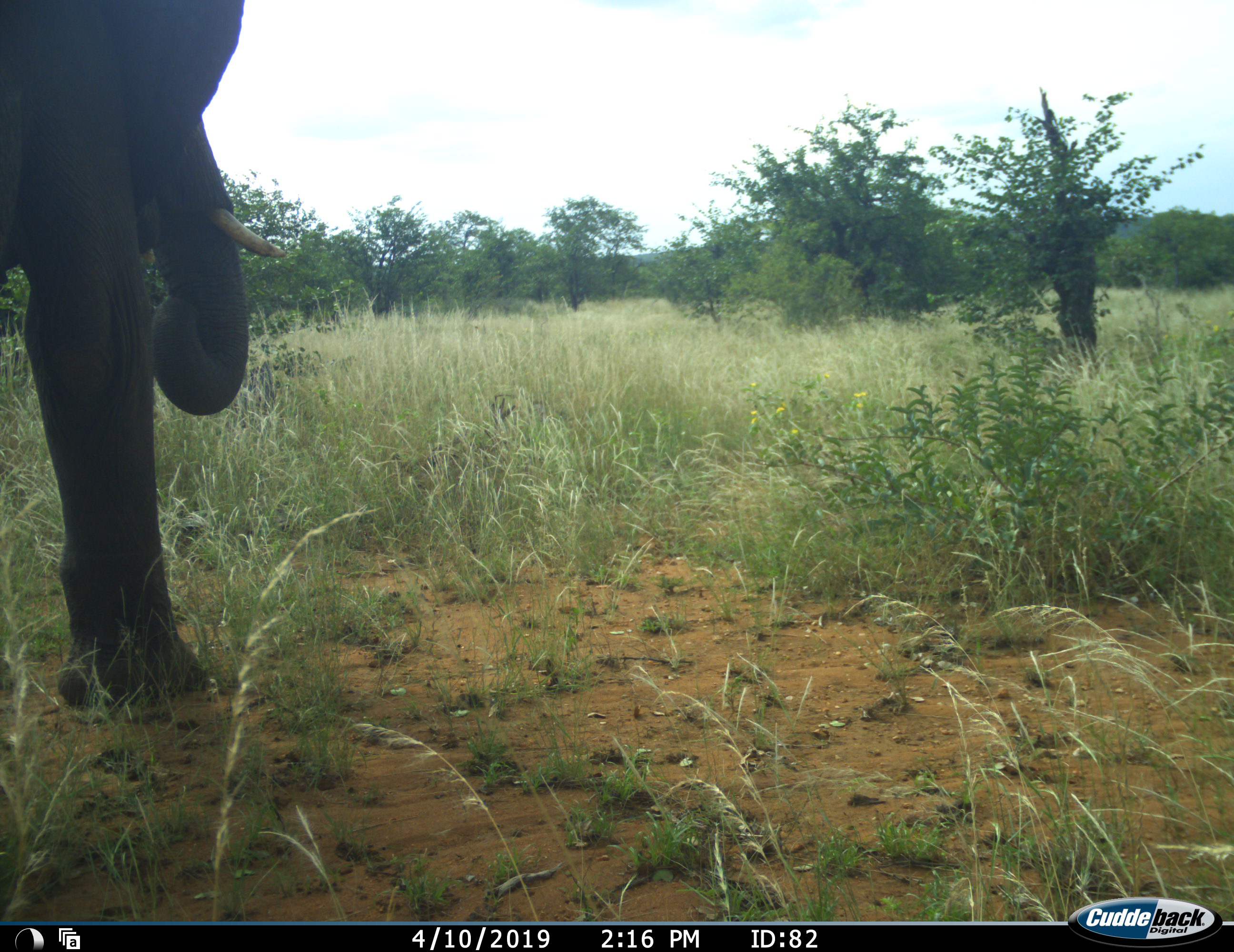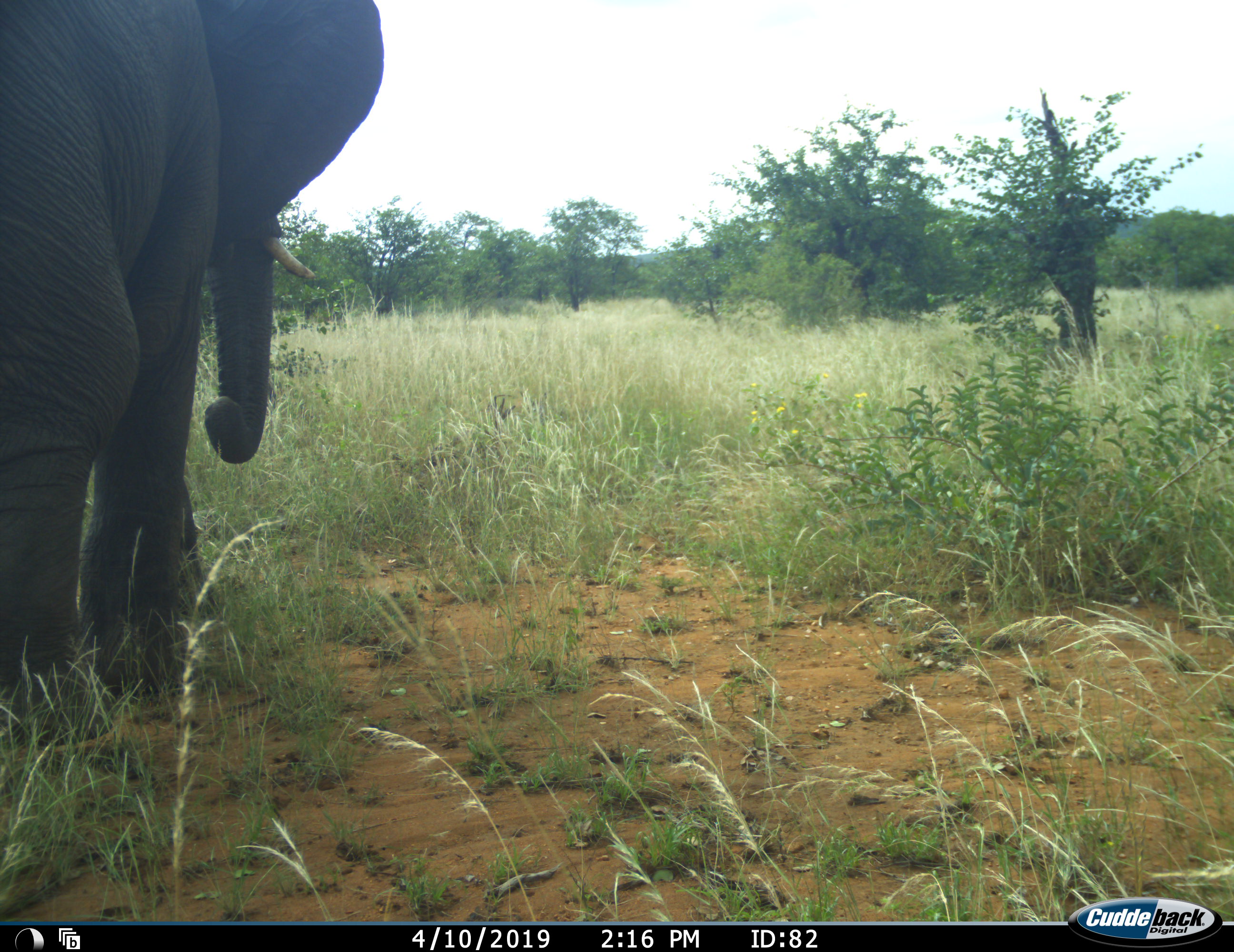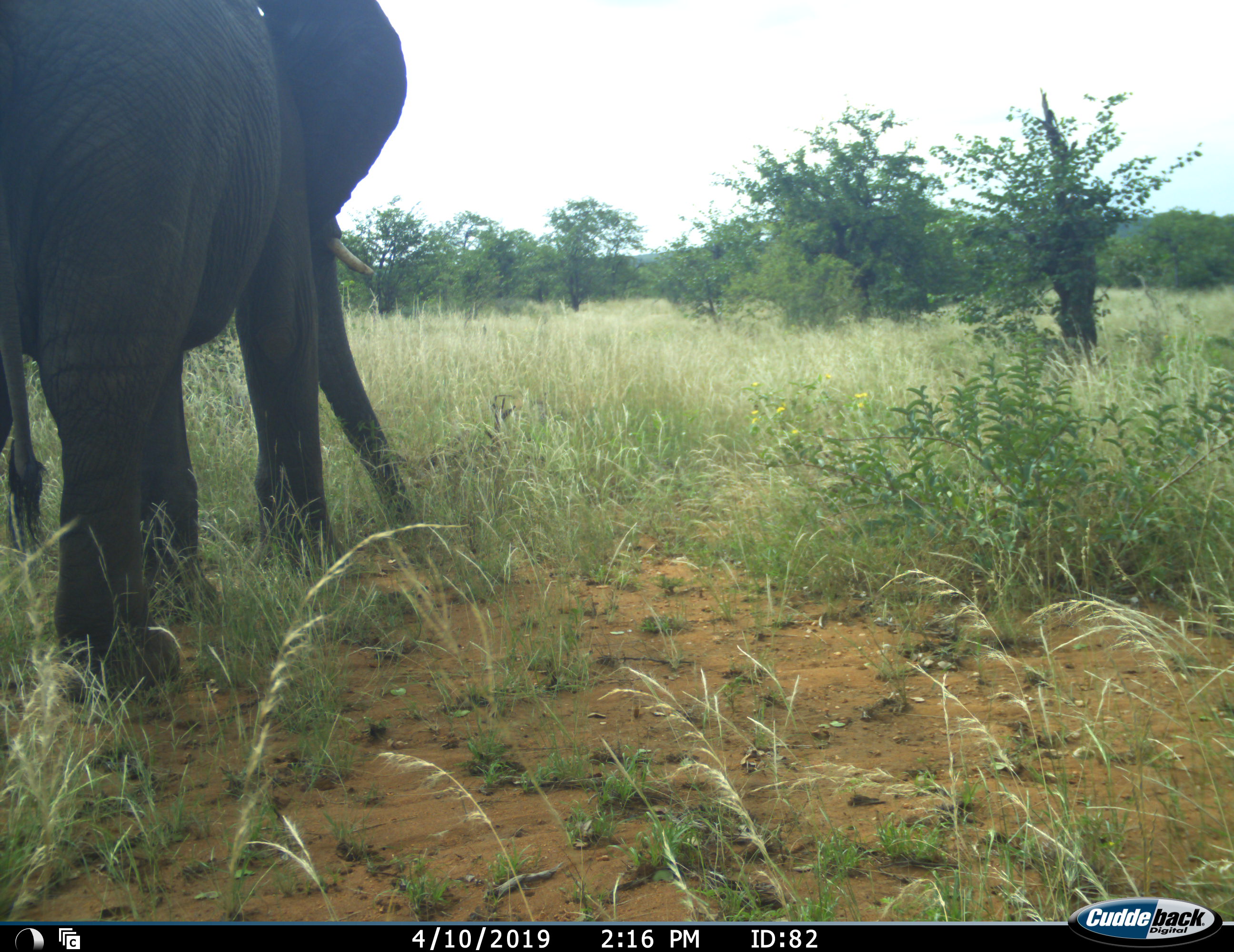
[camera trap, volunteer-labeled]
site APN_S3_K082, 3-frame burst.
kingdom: Animalia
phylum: Chordata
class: Mammalia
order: Proboscidea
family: Elephantidae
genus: Loxodonta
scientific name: Loxodonta africana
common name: african bush elephant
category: elephant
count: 1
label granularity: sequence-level